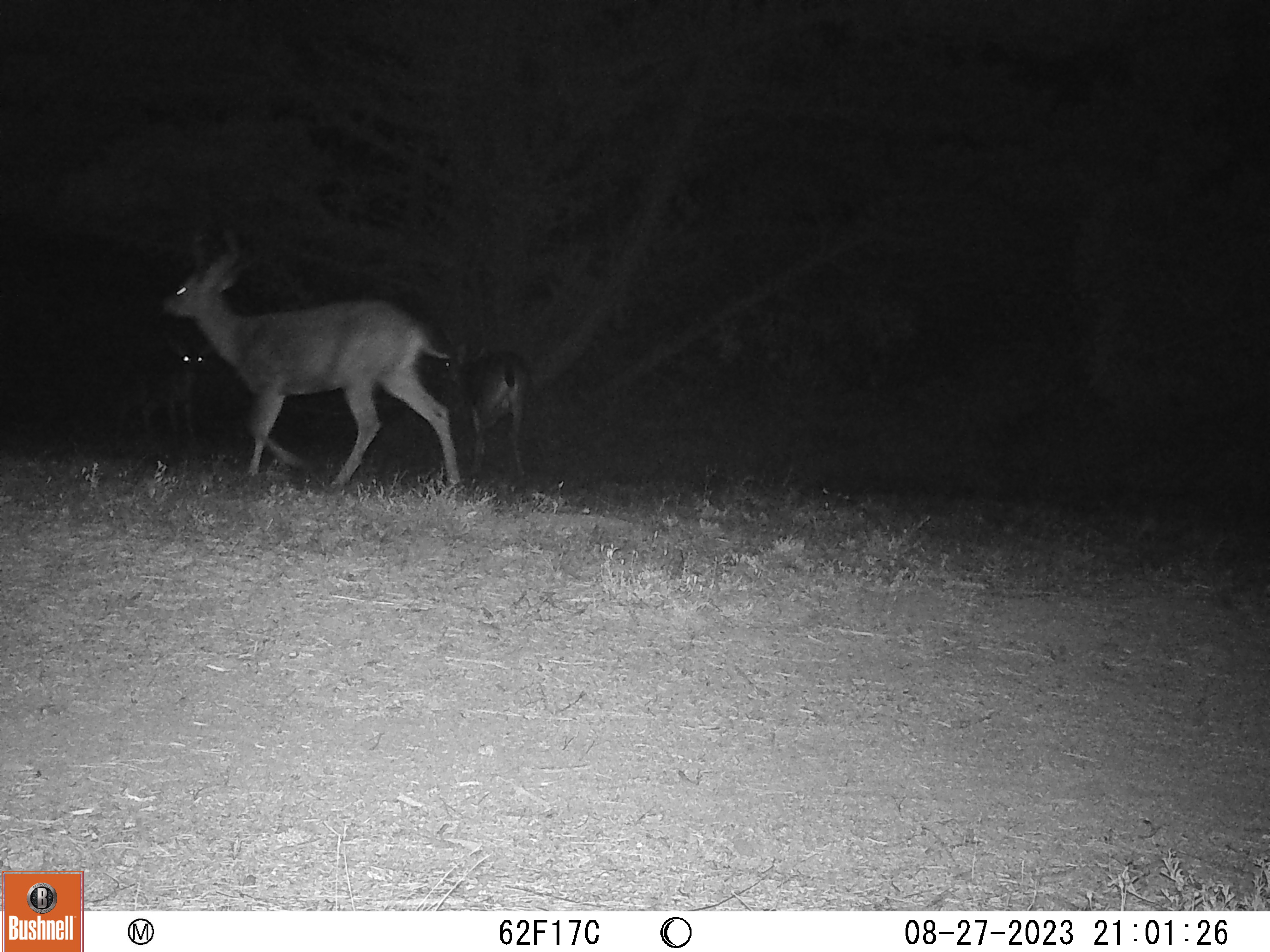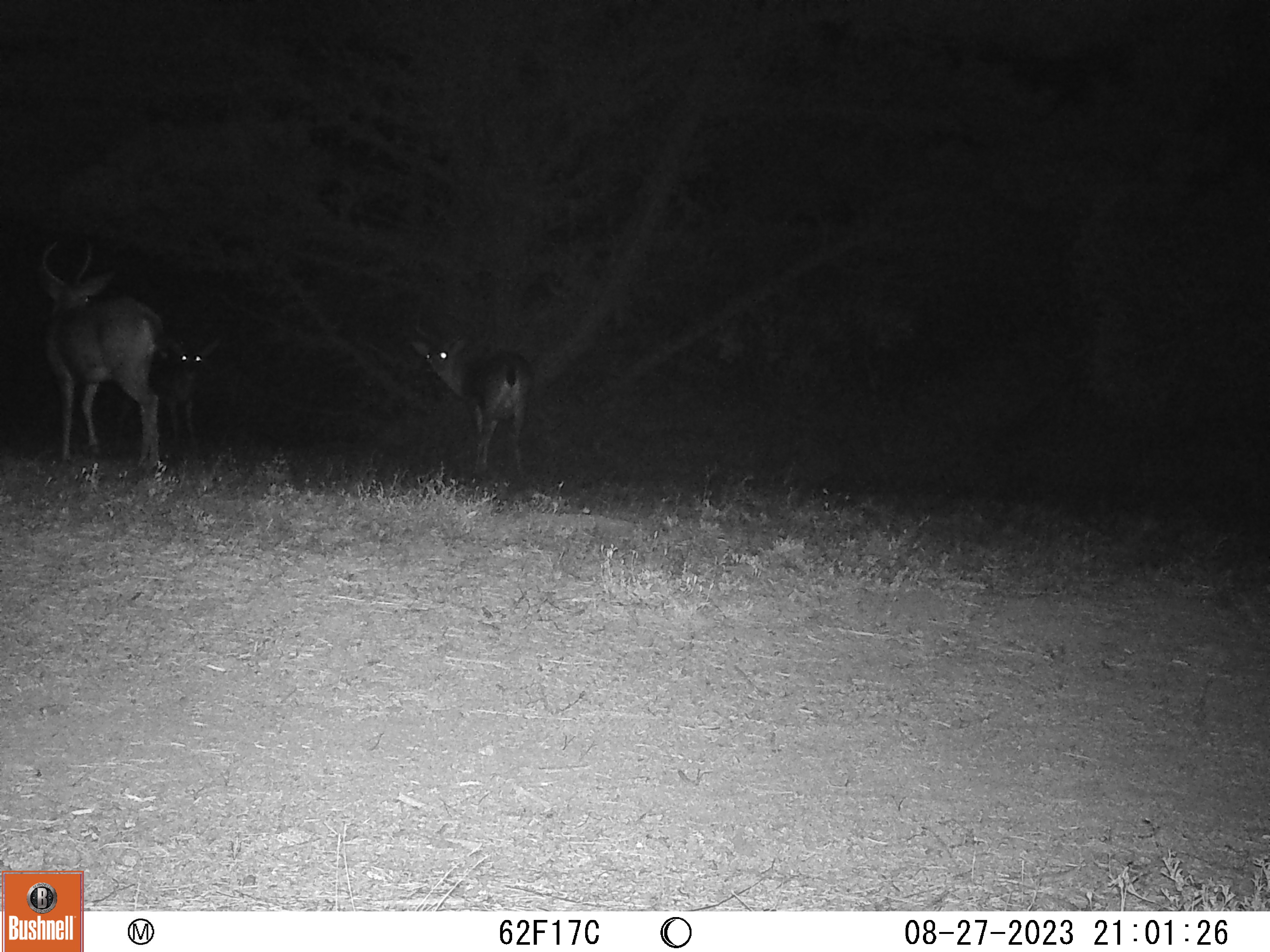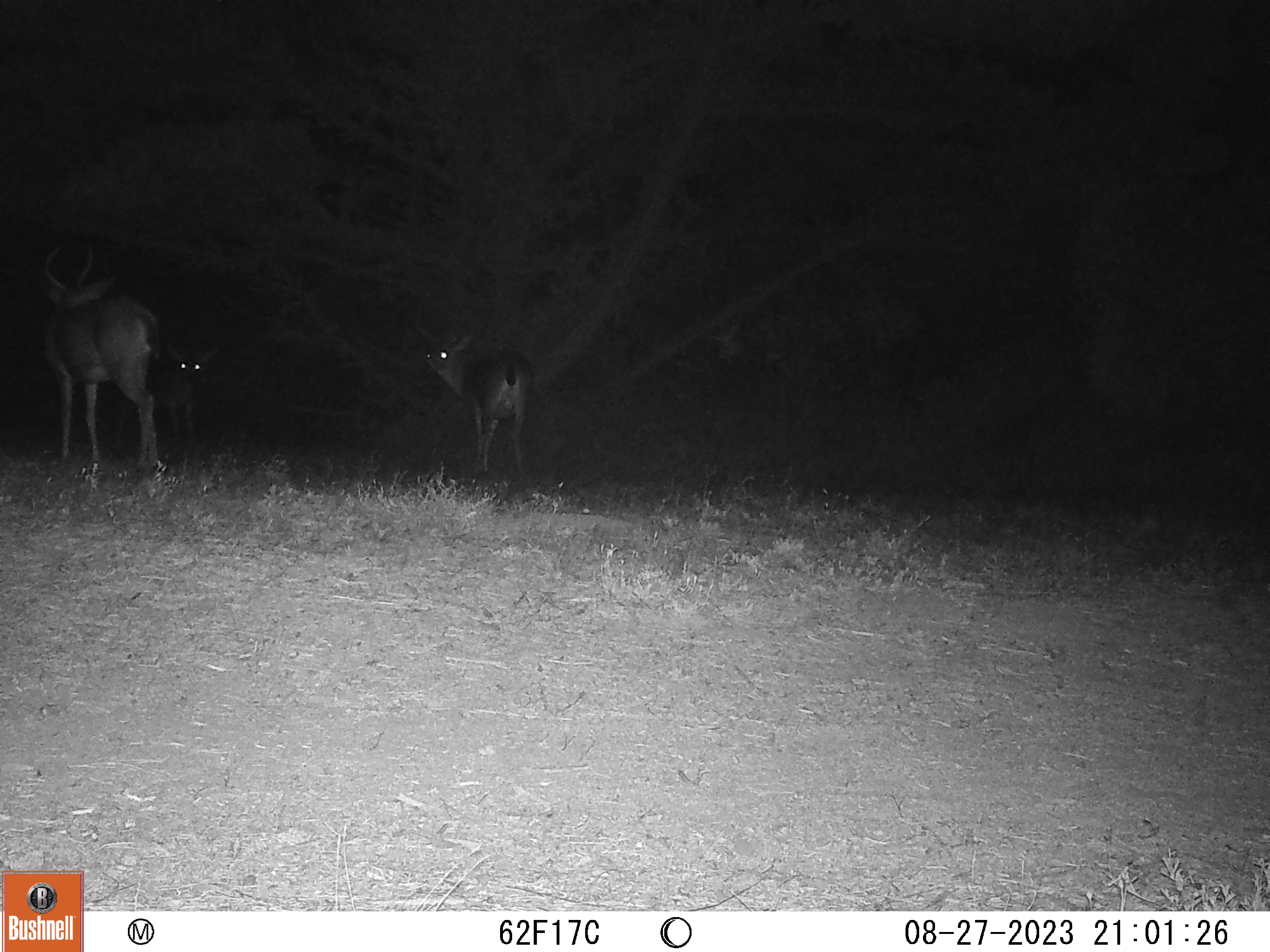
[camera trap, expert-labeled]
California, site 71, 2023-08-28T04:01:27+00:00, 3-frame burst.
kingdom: Animalia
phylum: Chordata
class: Mammalia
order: Artiodactyla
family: Cervidae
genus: Odocoileus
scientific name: Odocoileus hemionus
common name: mule deer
Mule deer (Odocoileus hemionus).